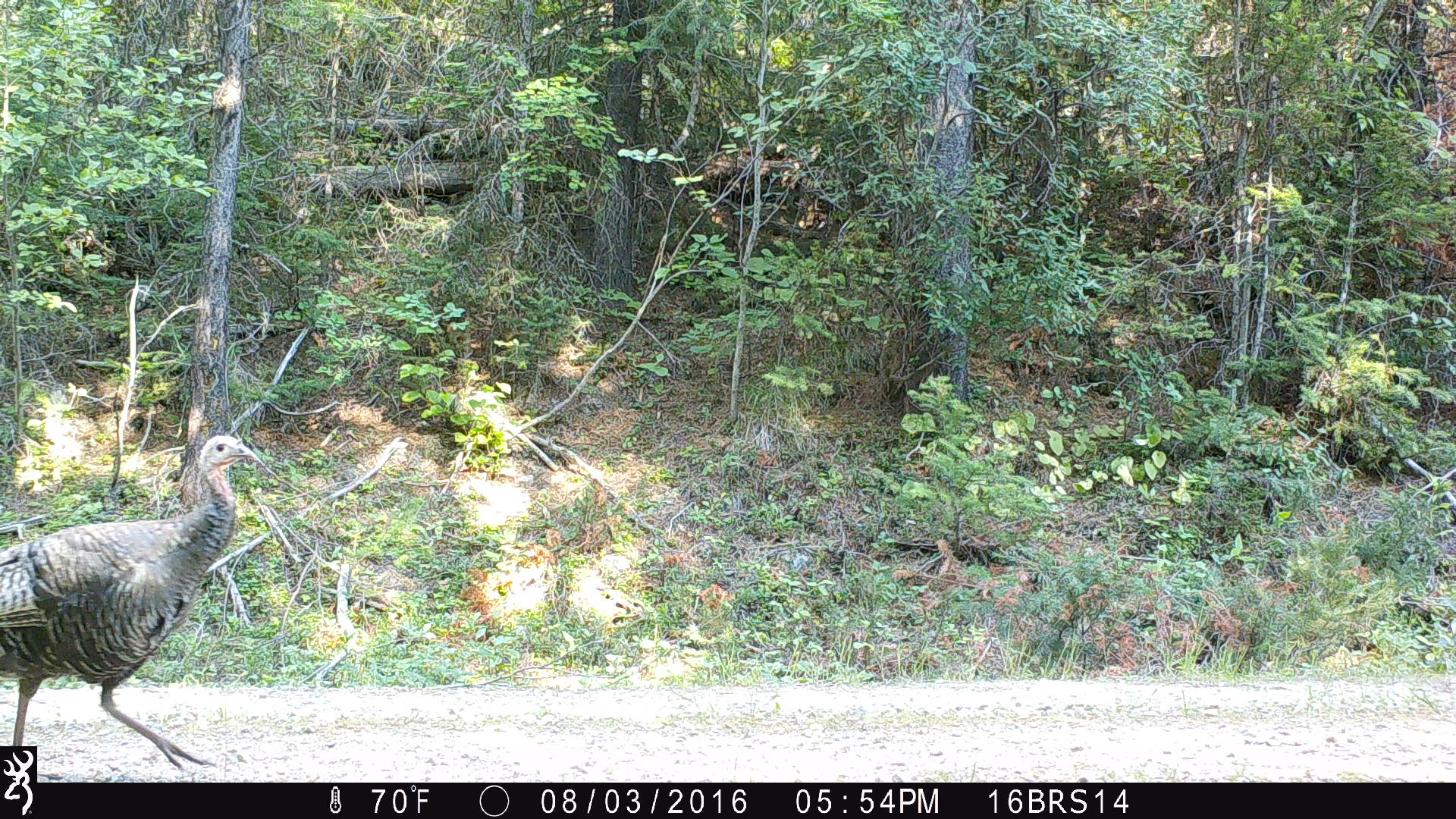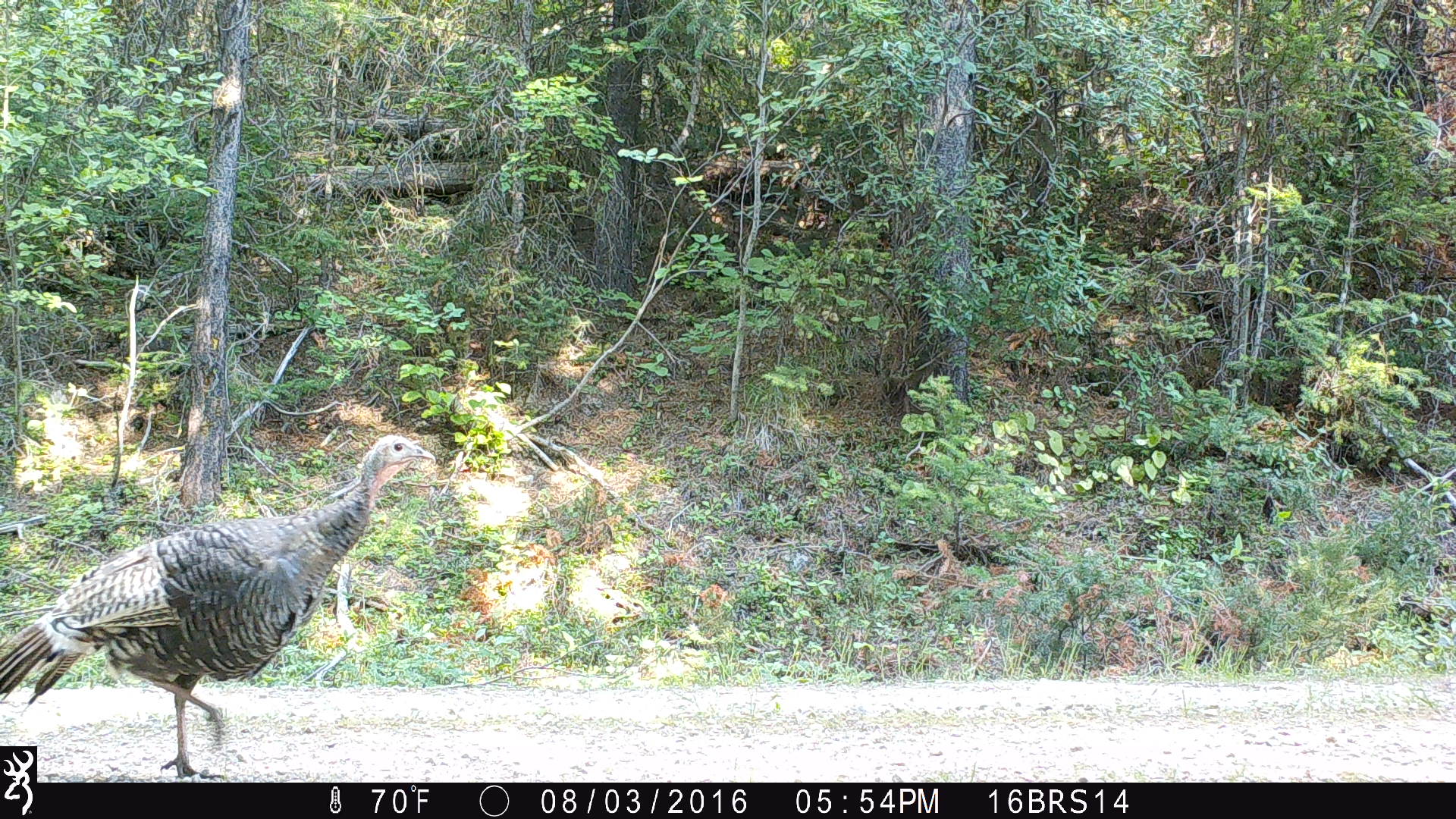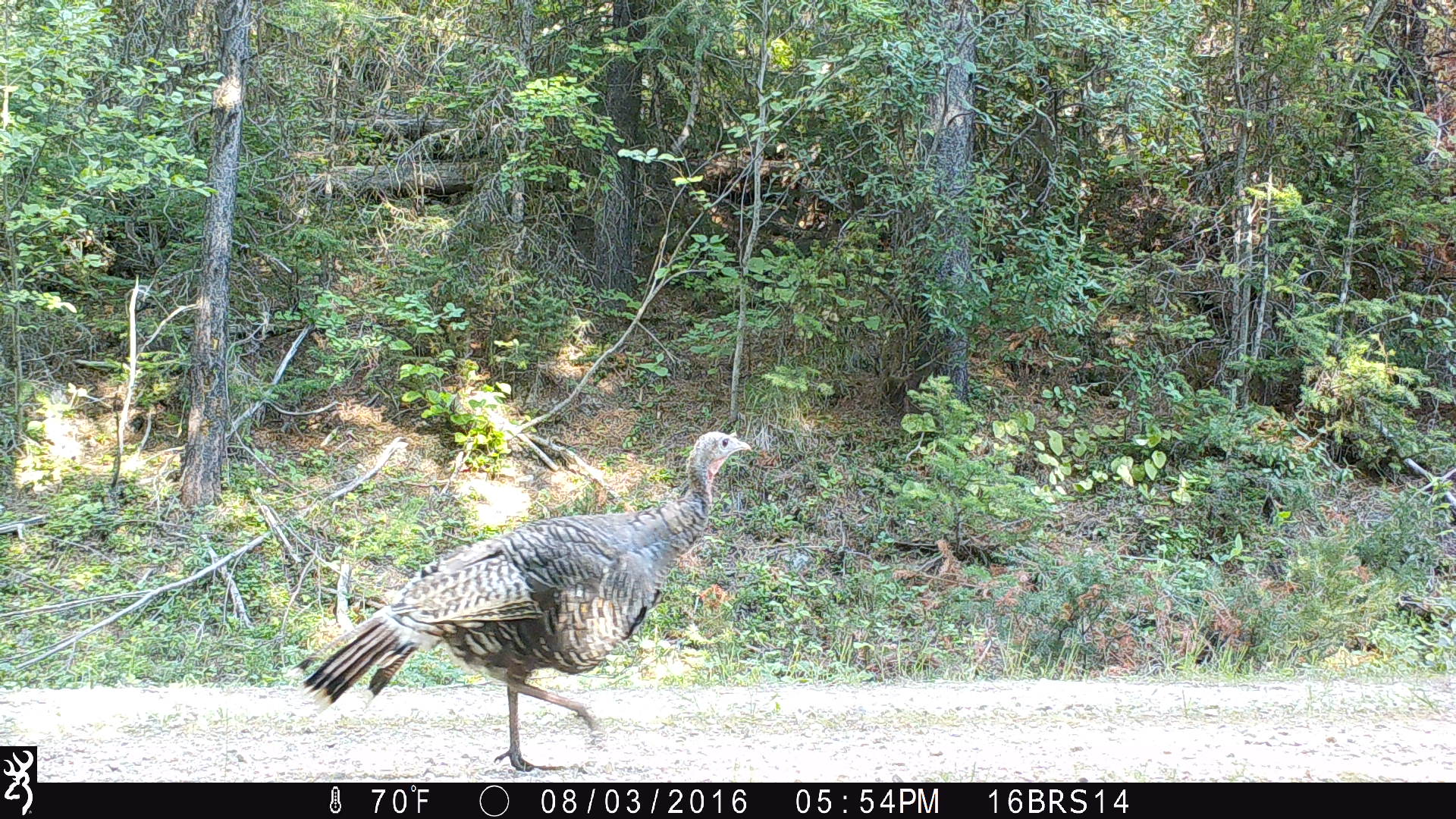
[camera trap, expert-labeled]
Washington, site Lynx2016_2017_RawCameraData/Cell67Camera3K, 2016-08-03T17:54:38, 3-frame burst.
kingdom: Animalia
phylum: Chordata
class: Aves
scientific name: Aves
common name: birds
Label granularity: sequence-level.